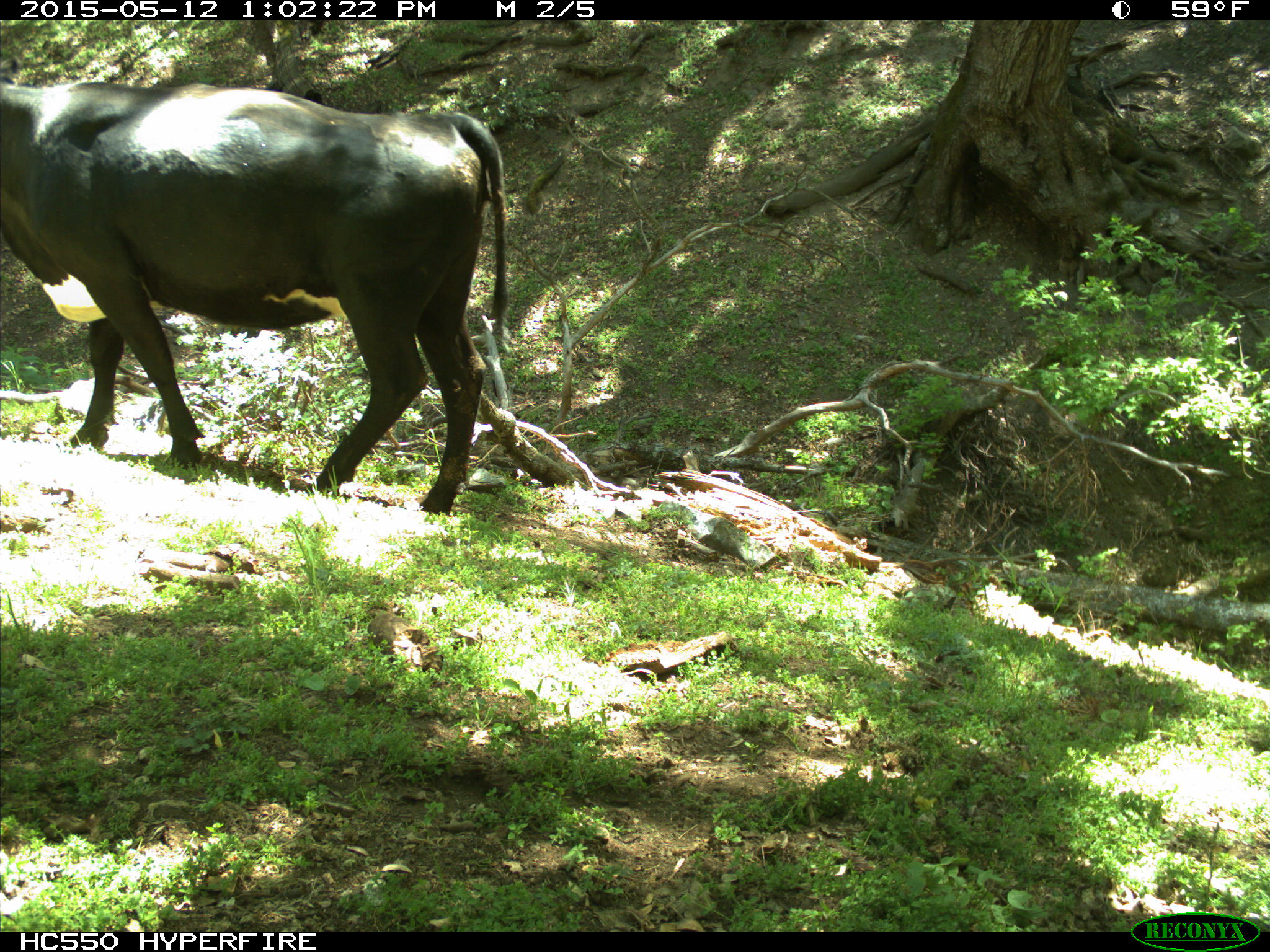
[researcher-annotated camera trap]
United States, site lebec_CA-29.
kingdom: Animalia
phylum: Chordata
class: Mammalia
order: Artiodactyla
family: Bovidae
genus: Bos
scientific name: Bos taurus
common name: domestic cow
Bos taurus (domestic cow).